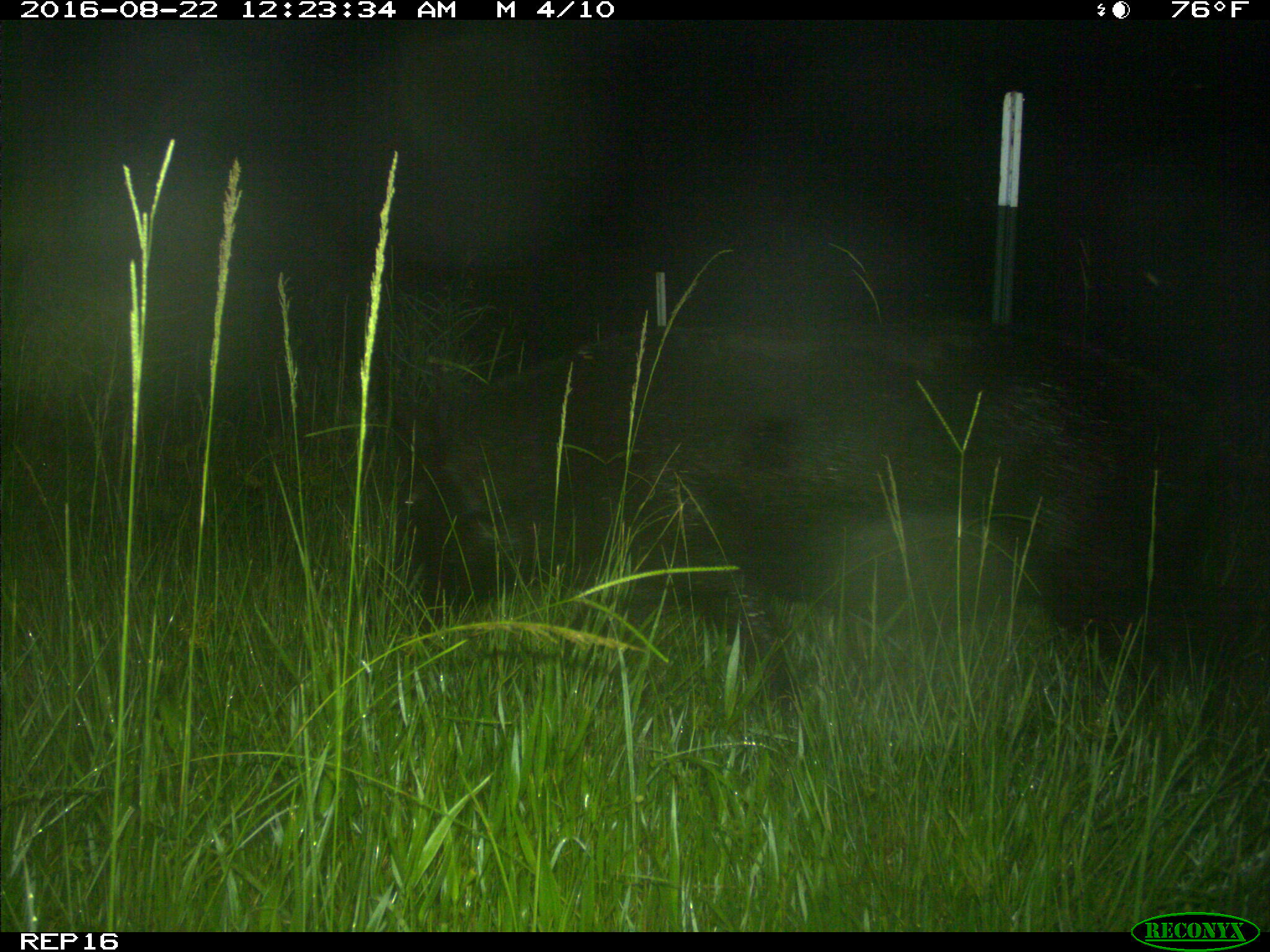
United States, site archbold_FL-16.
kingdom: Animalia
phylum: Chordata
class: Mammalia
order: Artiodactyla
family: Suidae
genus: Sus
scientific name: Sus scrofa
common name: wild boar